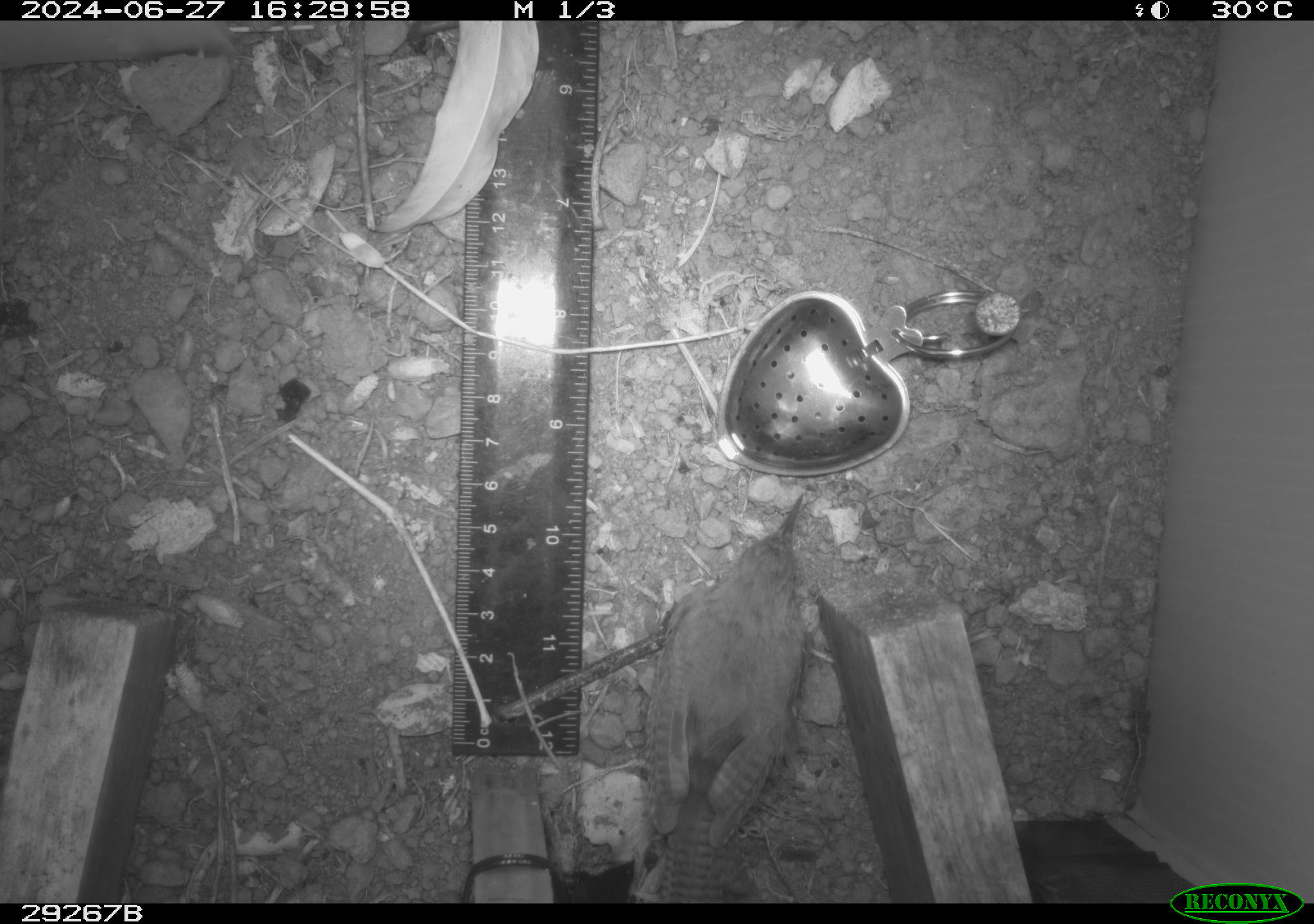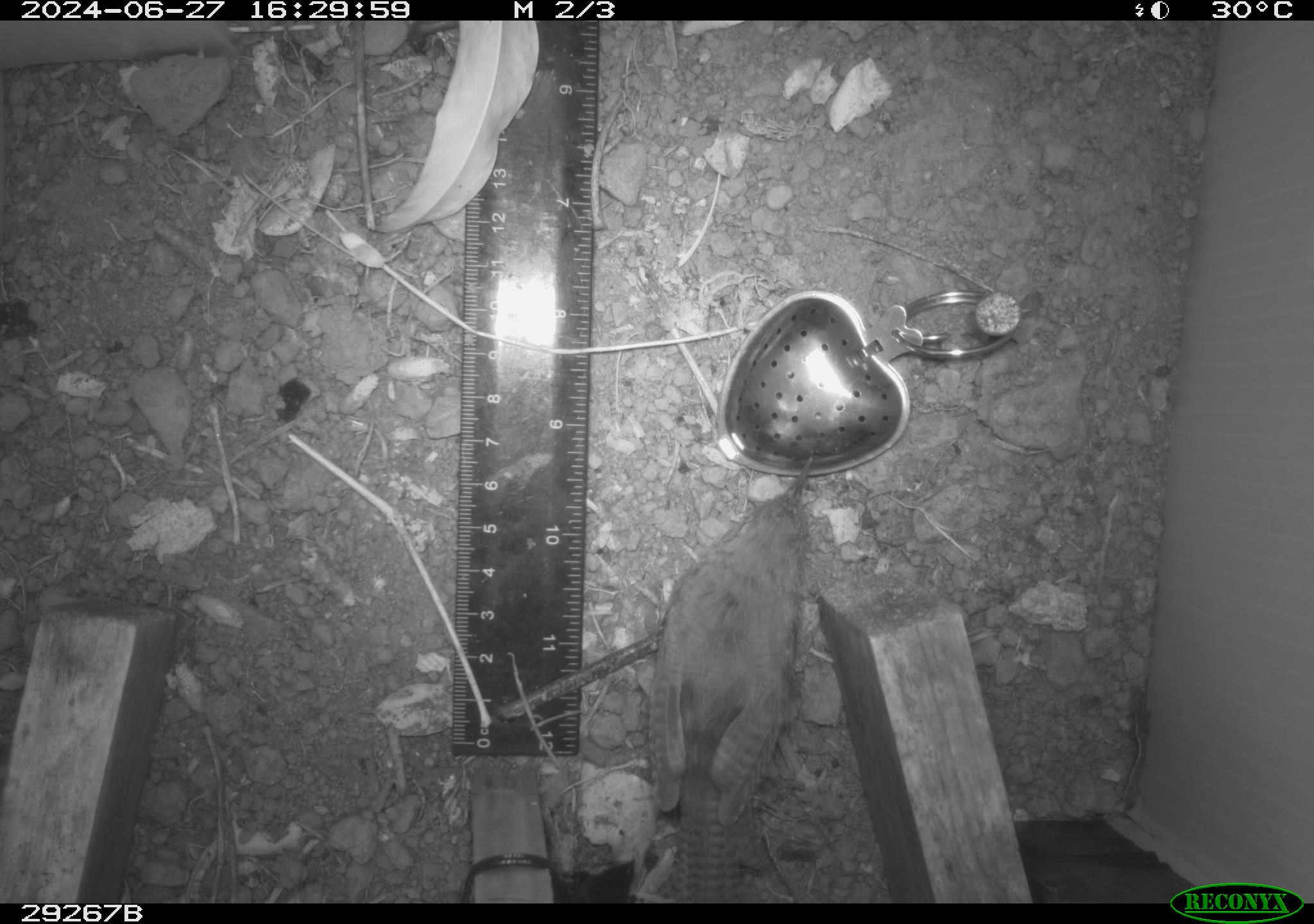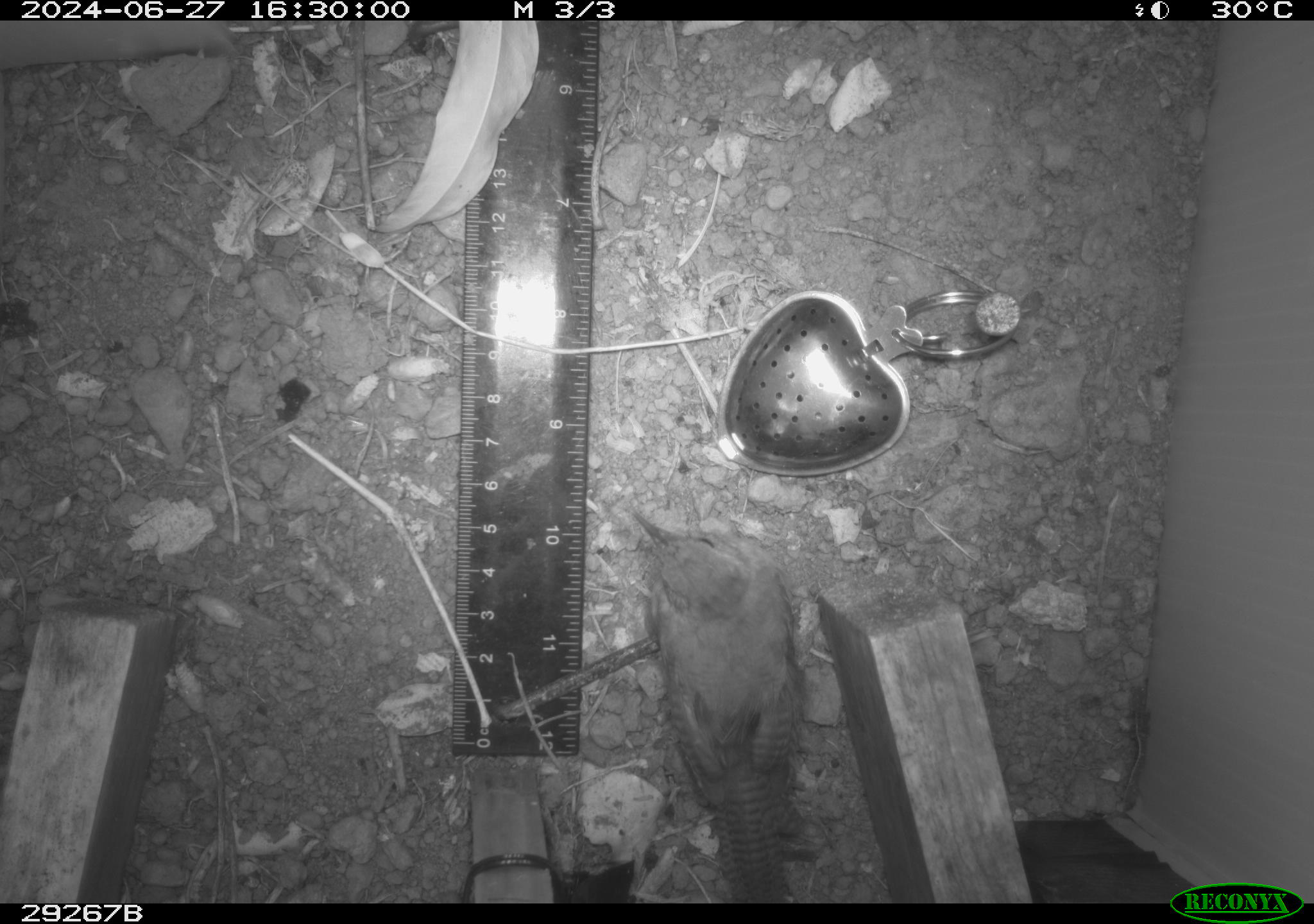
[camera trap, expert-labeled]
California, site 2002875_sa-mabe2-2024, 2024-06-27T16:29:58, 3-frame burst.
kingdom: Animalia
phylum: Chordata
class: Aves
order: Passeriformes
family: Troglodytidae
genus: Thryomanes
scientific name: Thryomanes bewickii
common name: bewick's wren